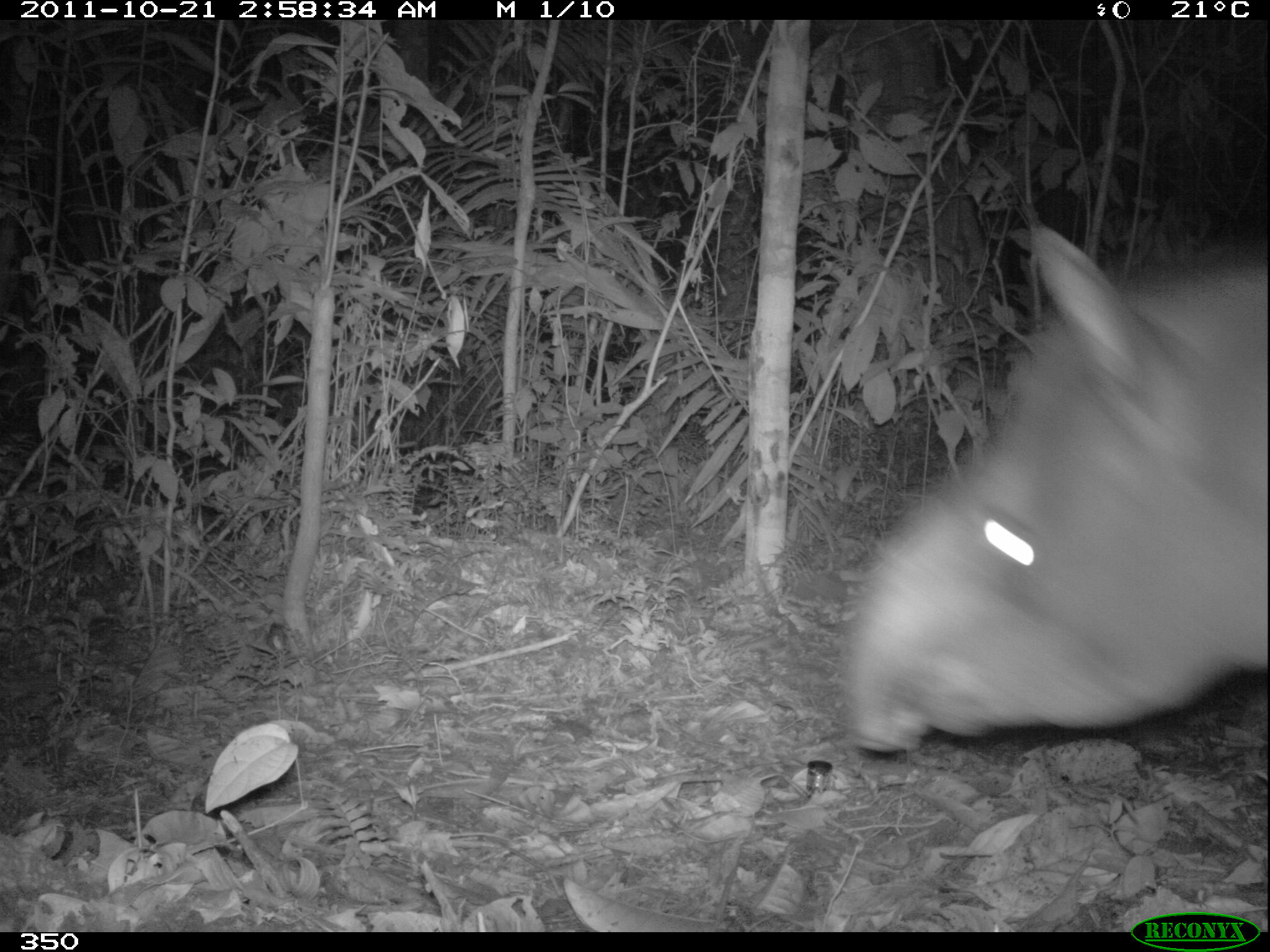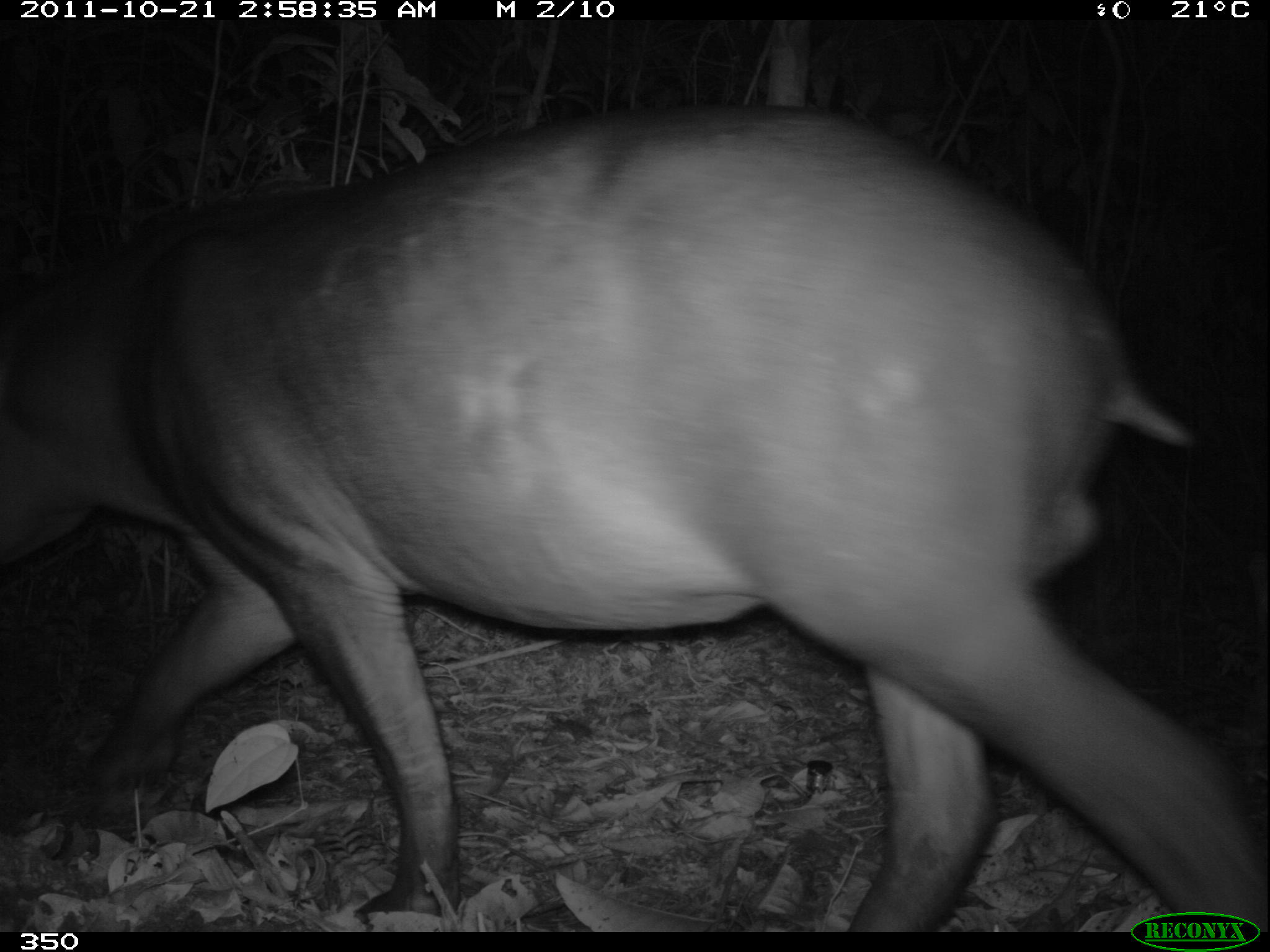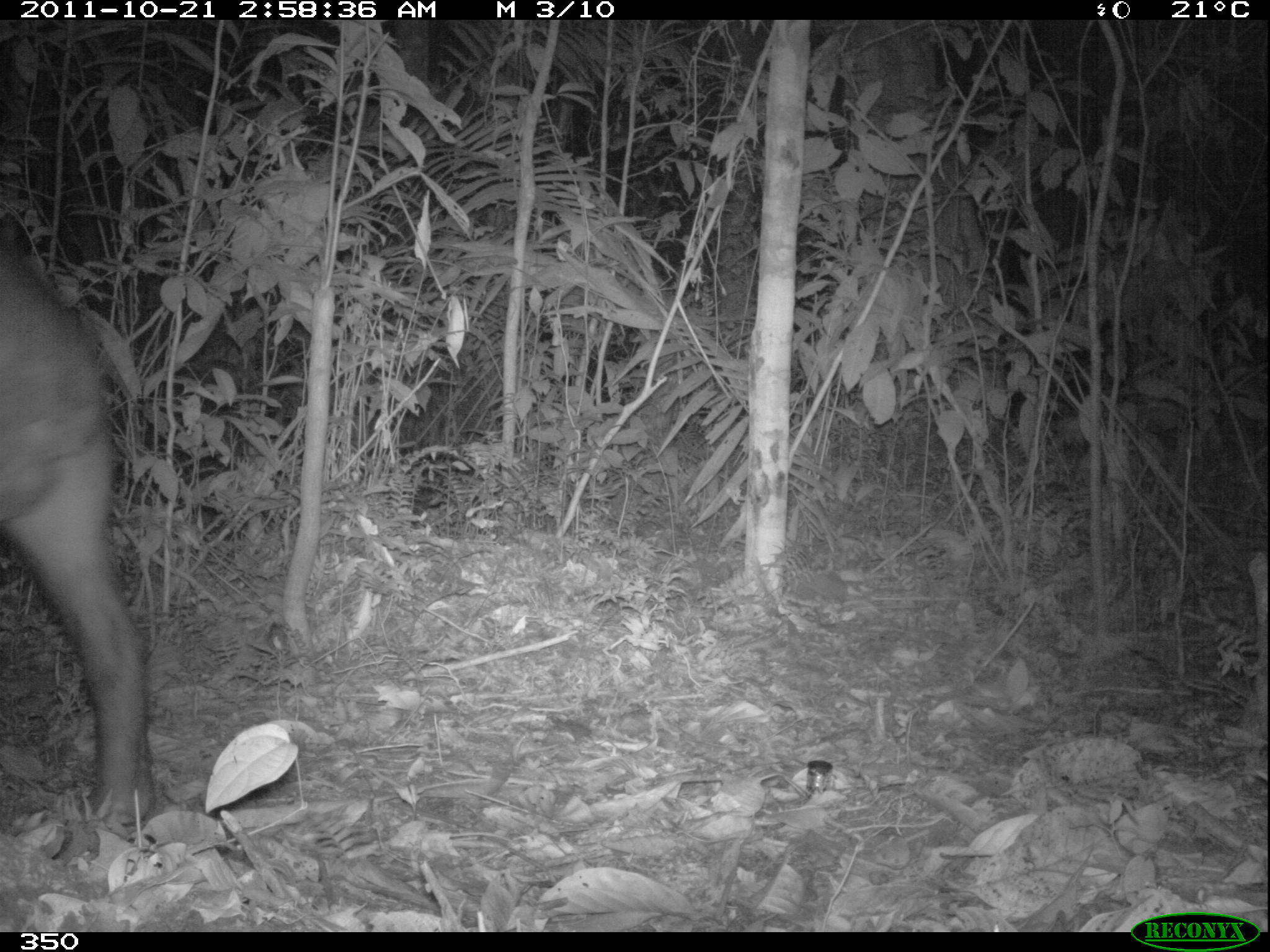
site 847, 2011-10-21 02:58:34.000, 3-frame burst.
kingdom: Animalia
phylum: Chordata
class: Mammalia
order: Perissodactyla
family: Tapiridae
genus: Tapirus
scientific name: Tapirus terrestris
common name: south american tapir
Tapirus terrestris (south american tapir).